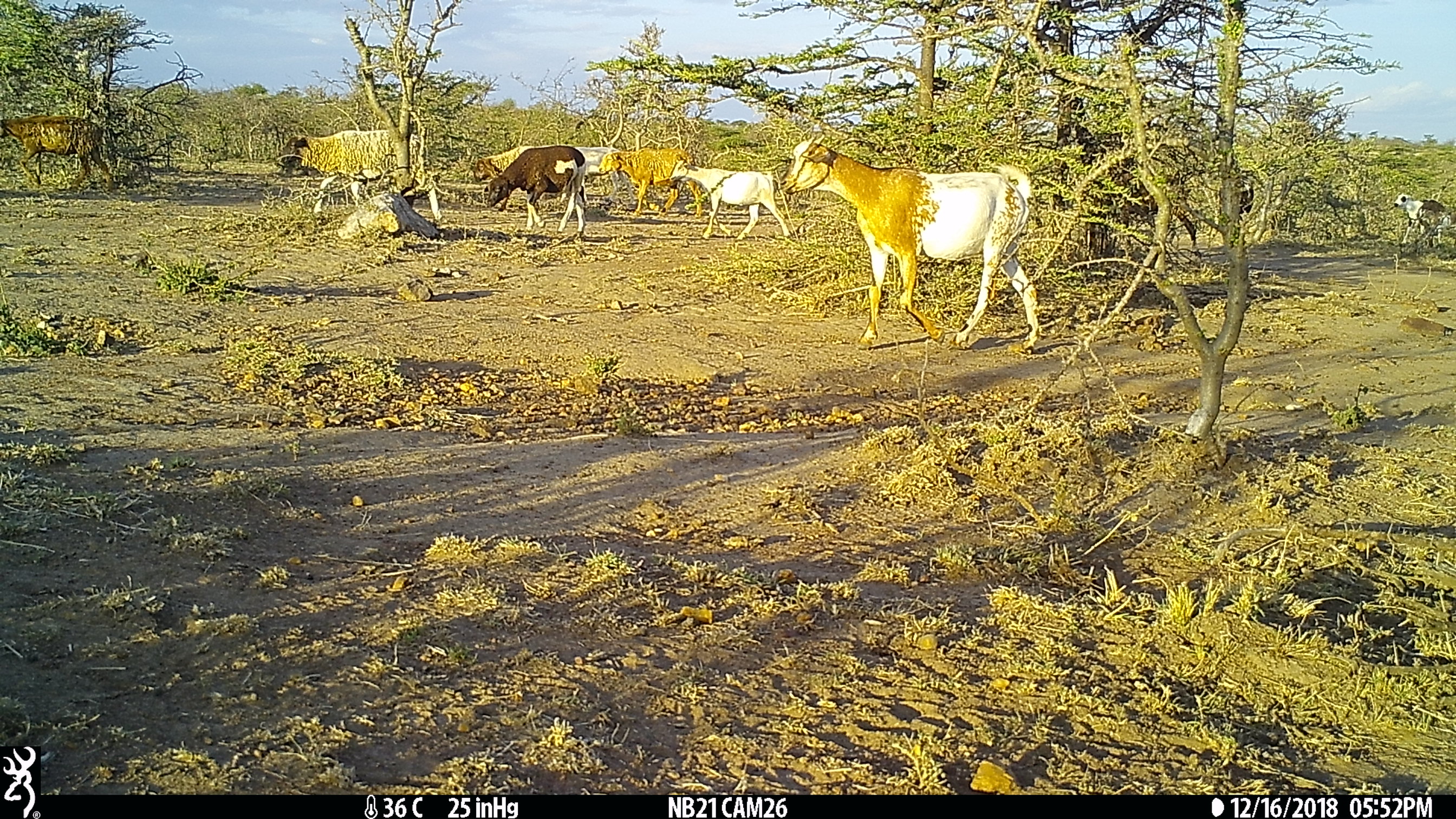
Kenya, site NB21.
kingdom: Animalia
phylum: Chordata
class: Mammalia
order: Artiodactyla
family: Bovidae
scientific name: Bovidae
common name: sheep or goat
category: shoat